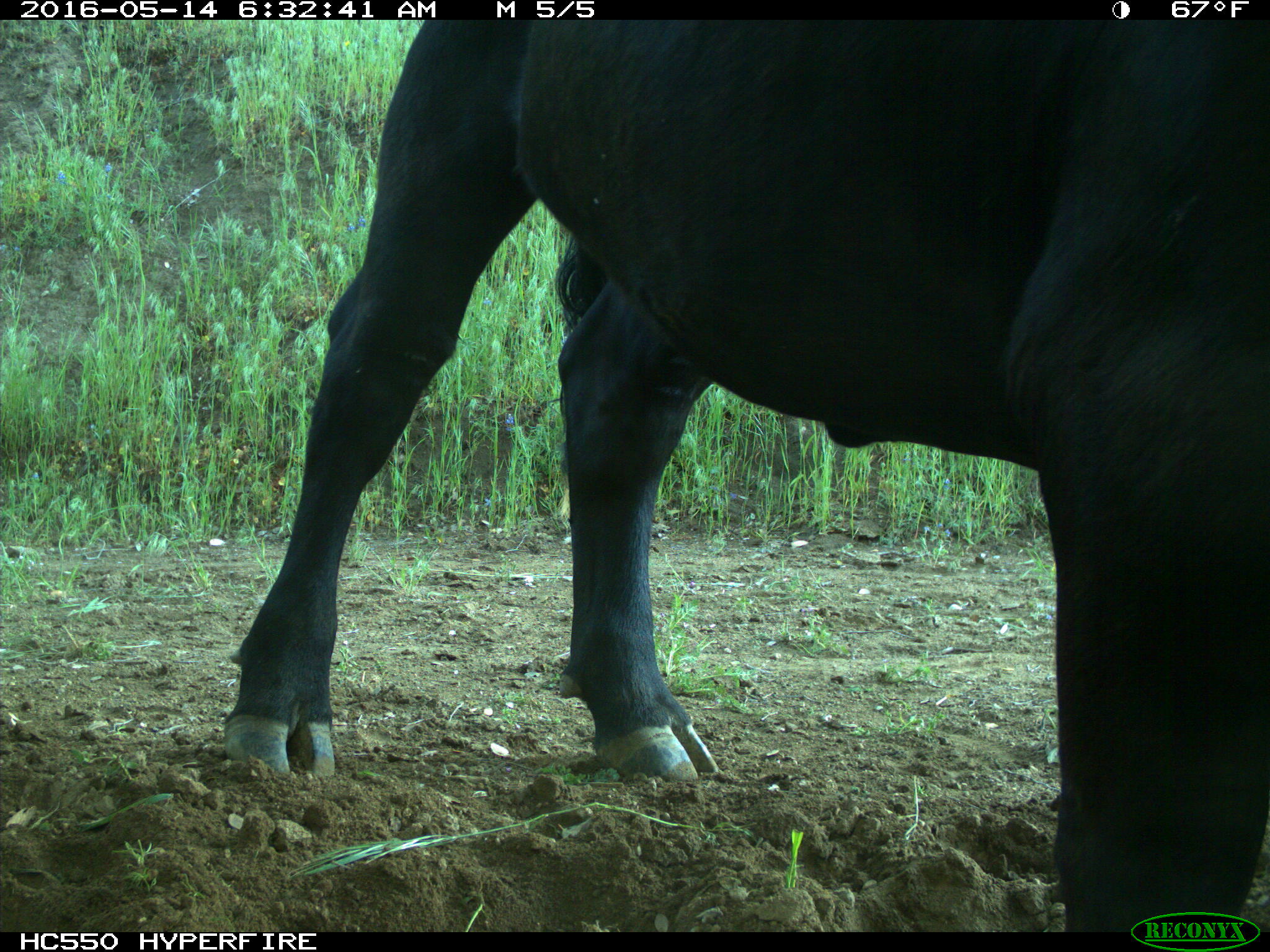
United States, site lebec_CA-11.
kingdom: Animalia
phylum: Chordata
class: Mammalia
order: Artiodactyla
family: Bovidae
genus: Bos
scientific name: Bos taurus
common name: domestic cow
Bos taurus (domestic cow).